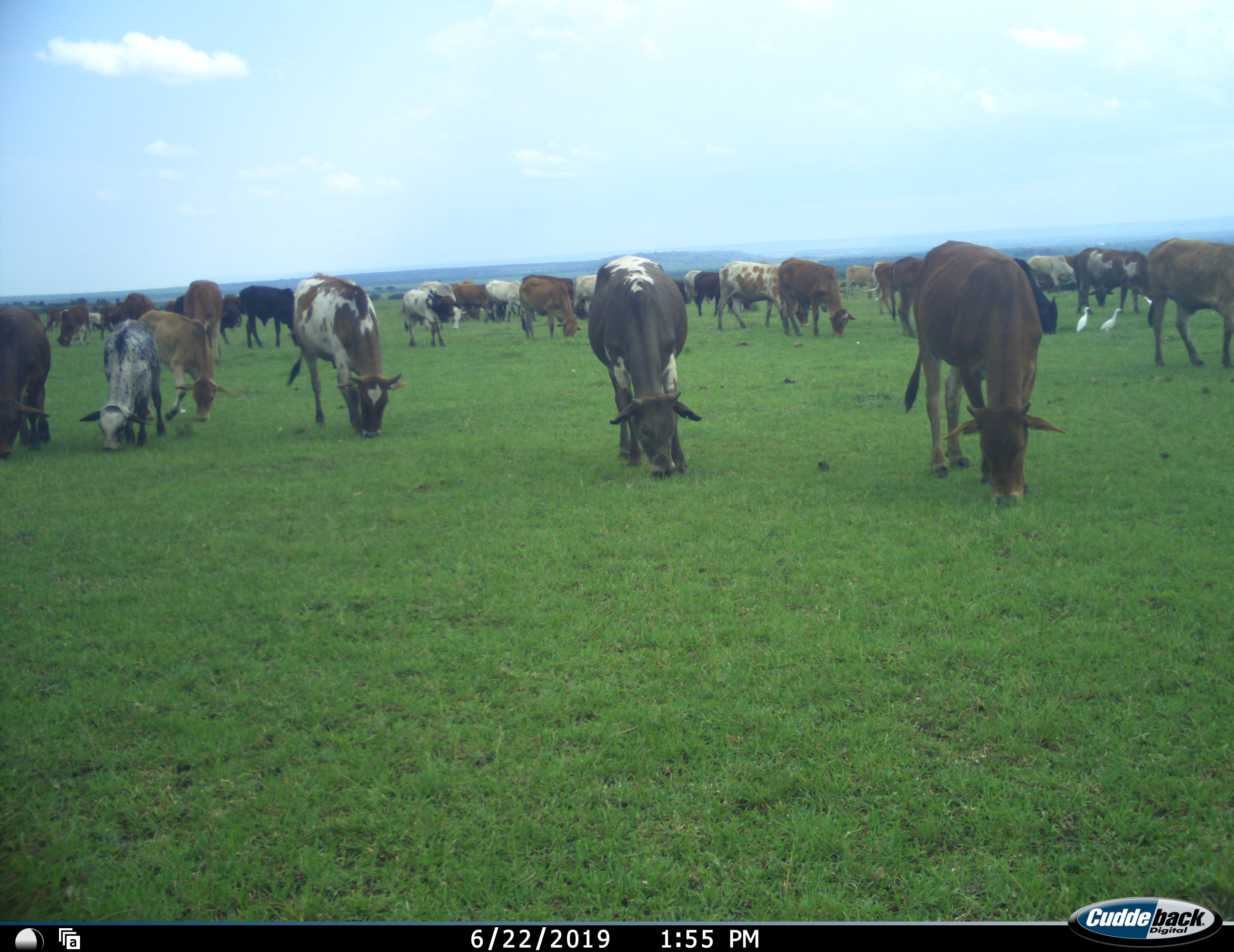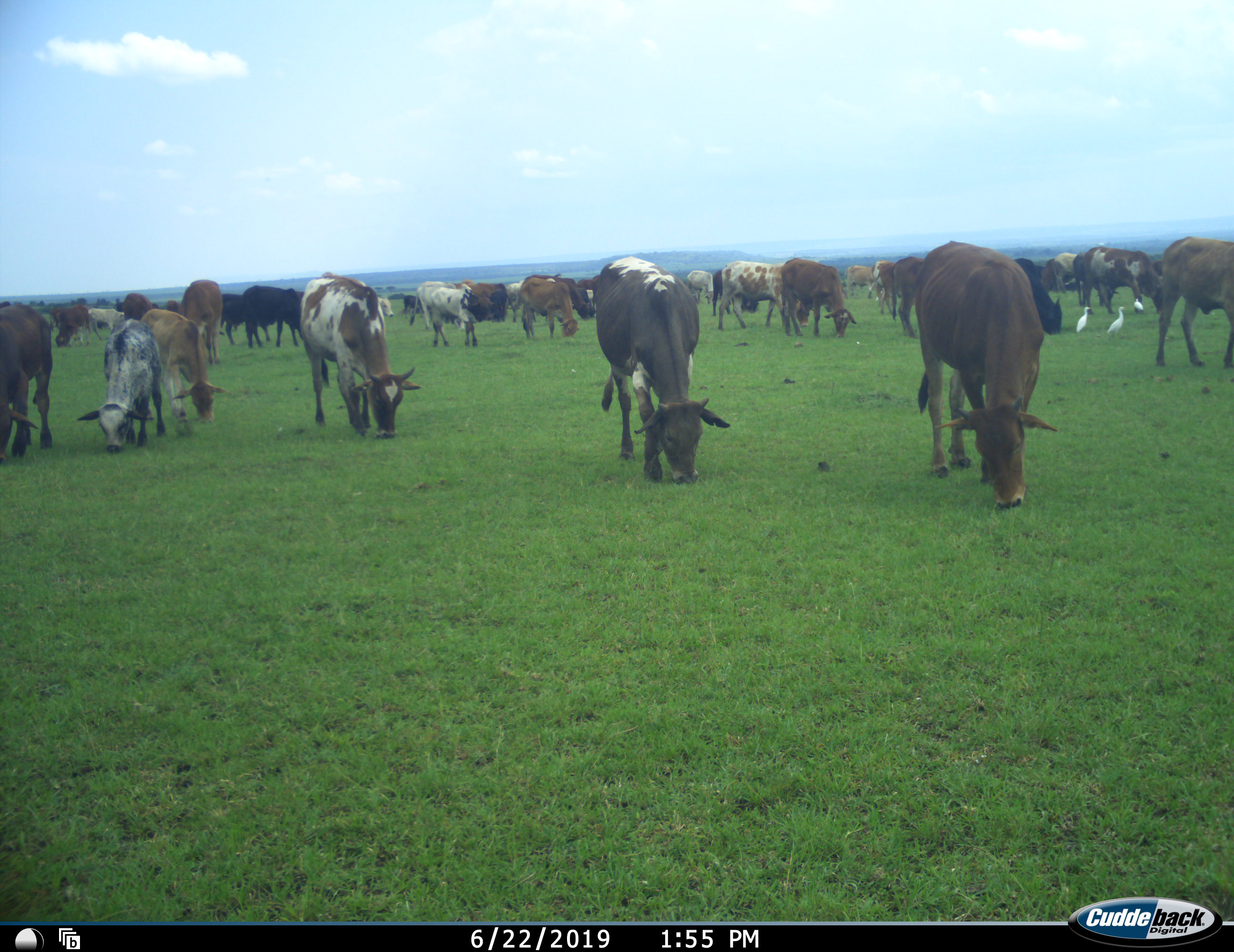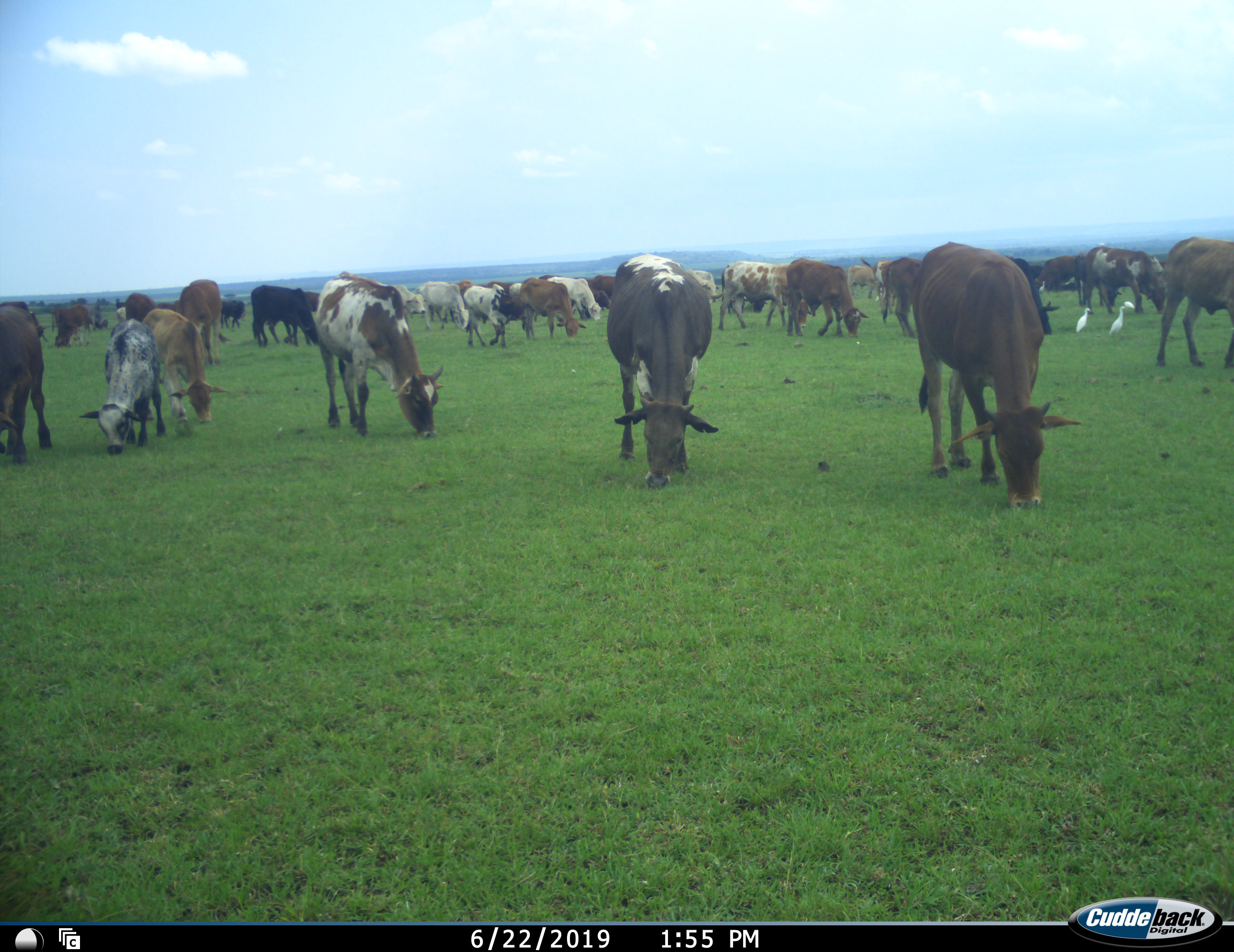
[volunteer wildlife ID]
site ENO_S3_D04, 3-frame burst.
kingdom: Animalia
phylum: Chordata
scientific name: Vertebrata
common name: domestic animal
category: domesticanimal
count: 11-50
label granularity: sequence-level